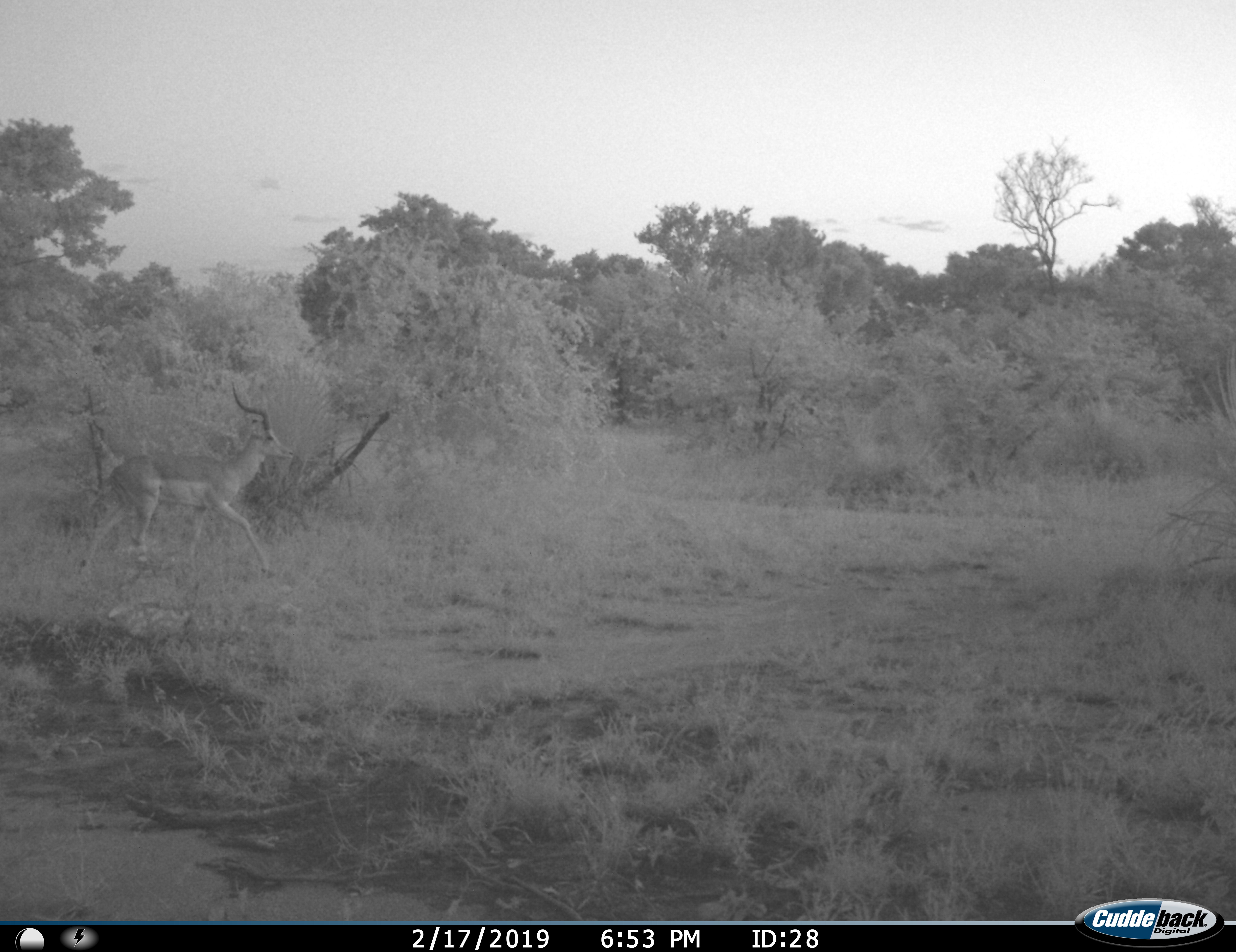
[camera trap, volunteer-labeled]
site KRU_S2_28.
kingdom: Animalia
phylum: Chordata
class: Mammalia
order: Artiodactyla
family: Bovidae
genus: Aepyceros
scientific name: Aepyceros melampus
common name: impala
Impala (Aepyceros melampus), count 1. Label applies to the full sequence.